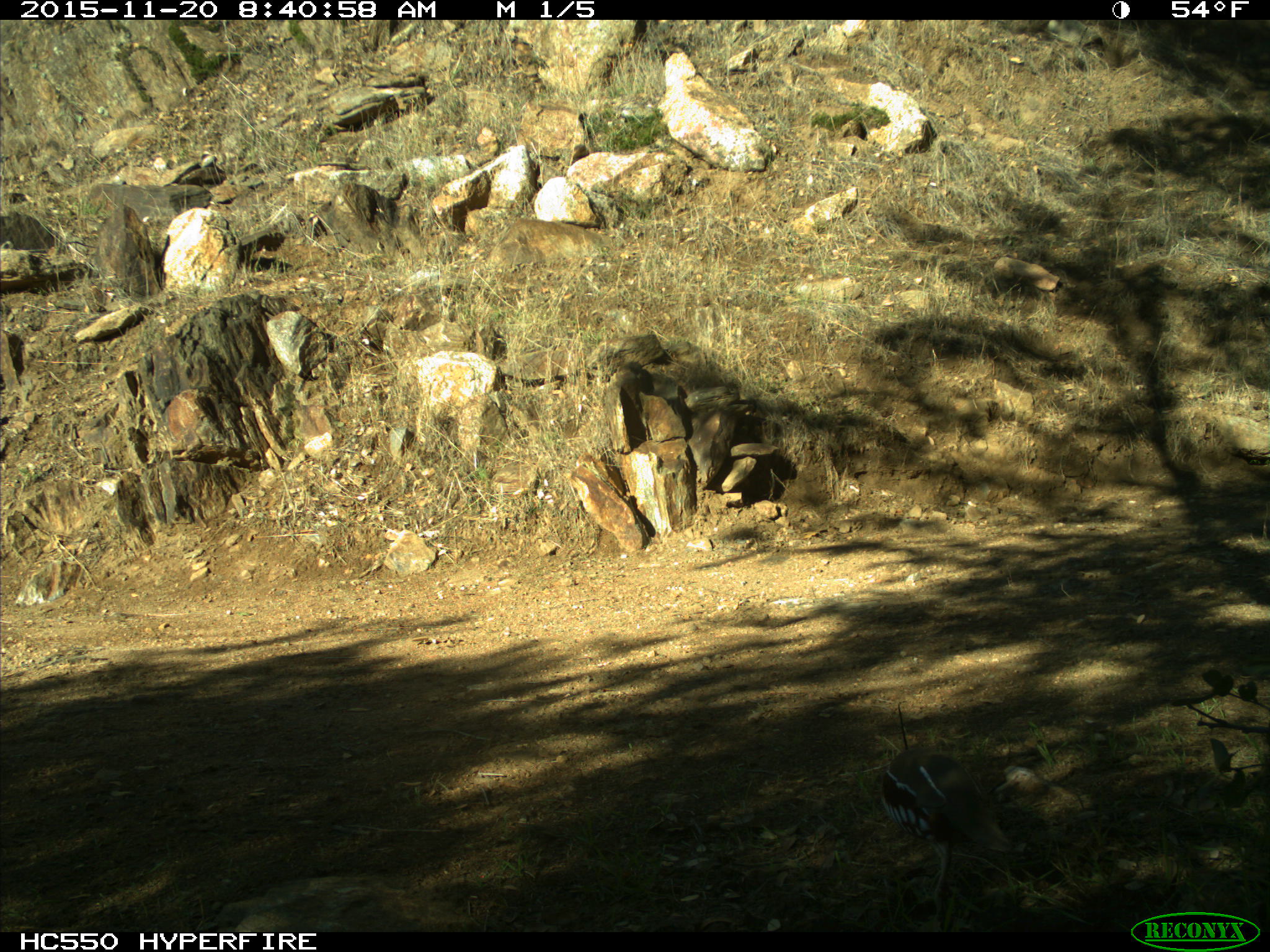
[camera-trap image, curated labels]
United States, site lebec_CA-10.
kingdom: Animalia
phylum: Chordata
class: Aves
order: Galliformes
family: Odontophoridae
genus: Callipepla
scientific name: Callipepla californica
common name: california quail